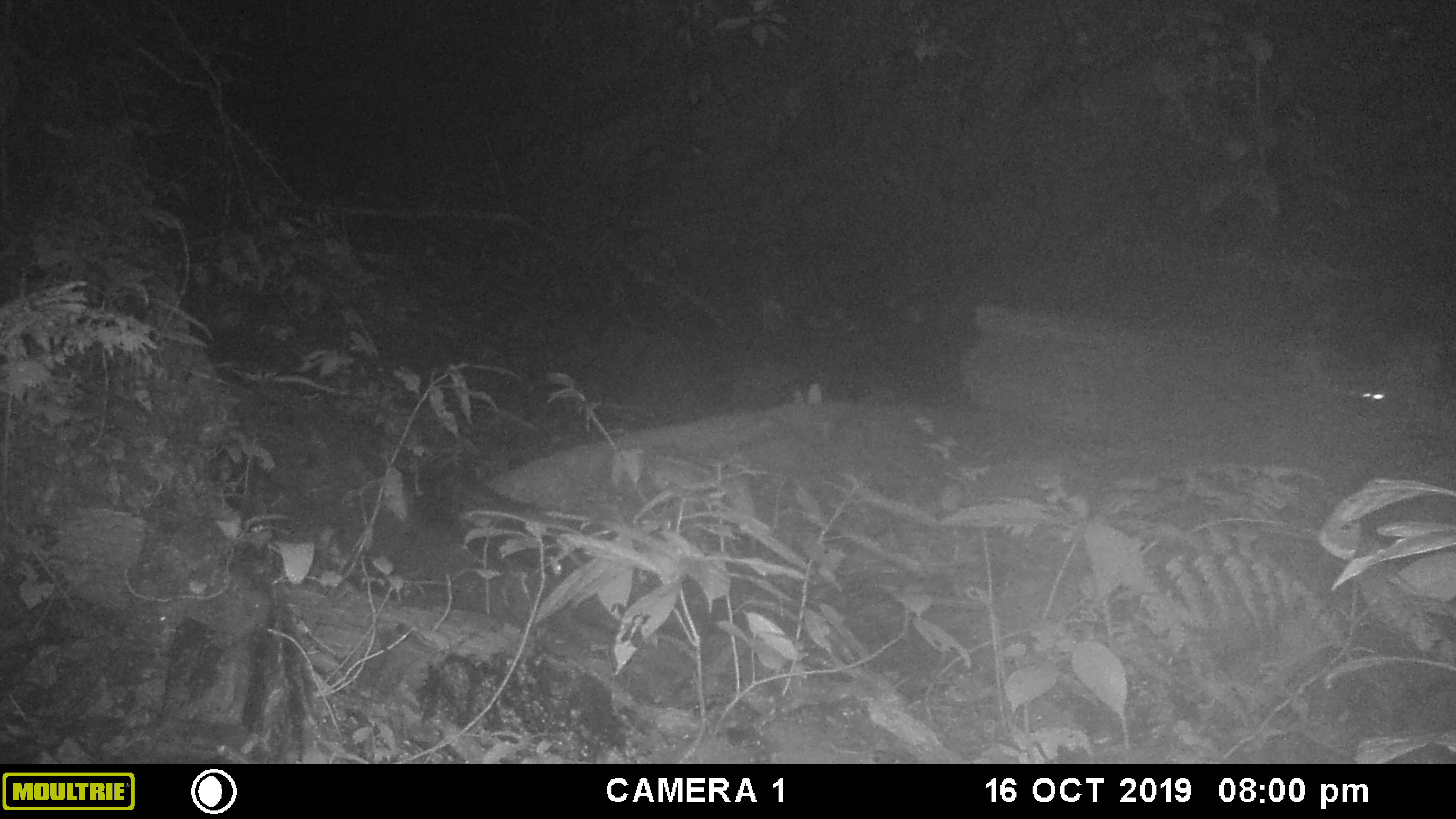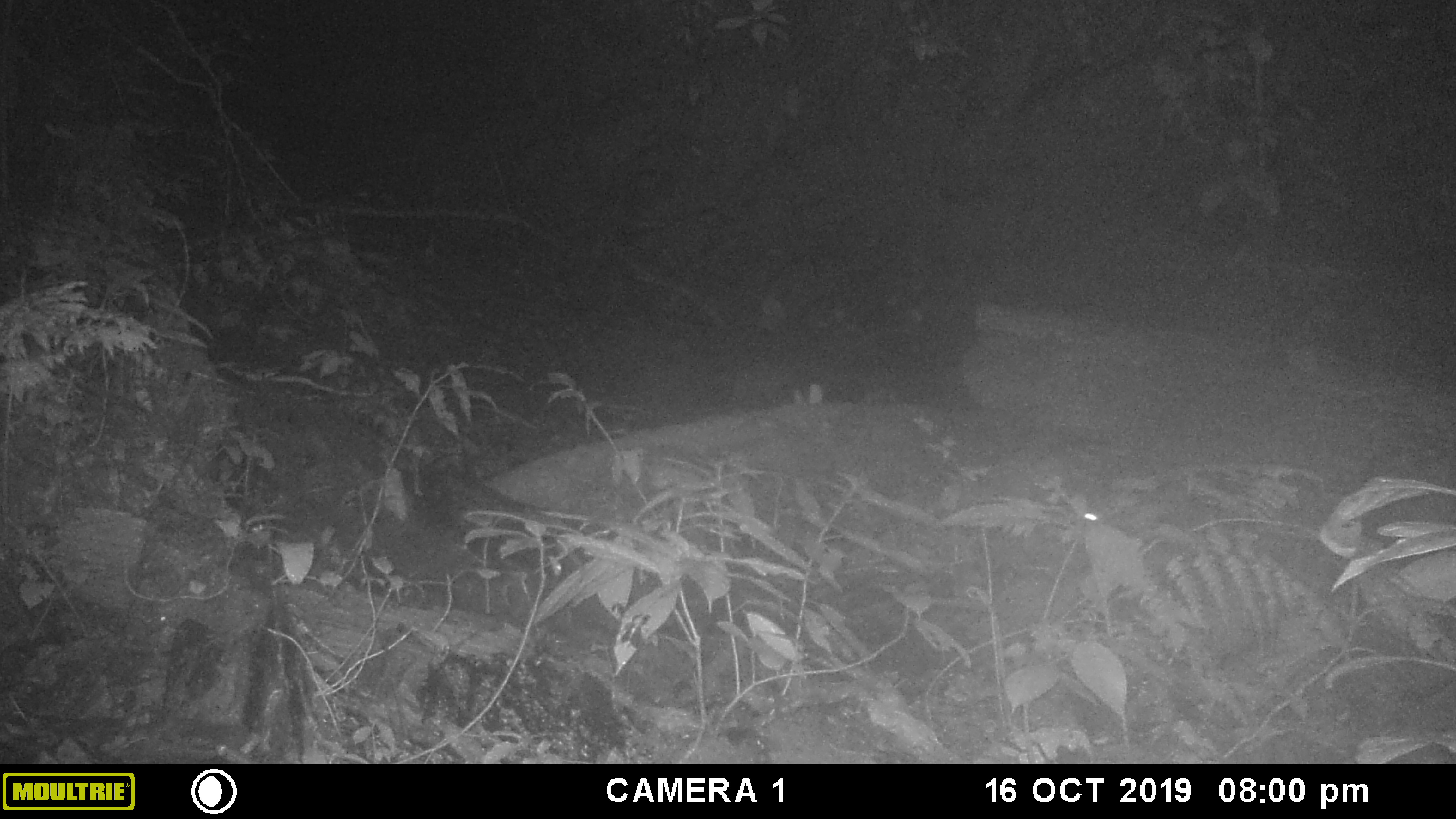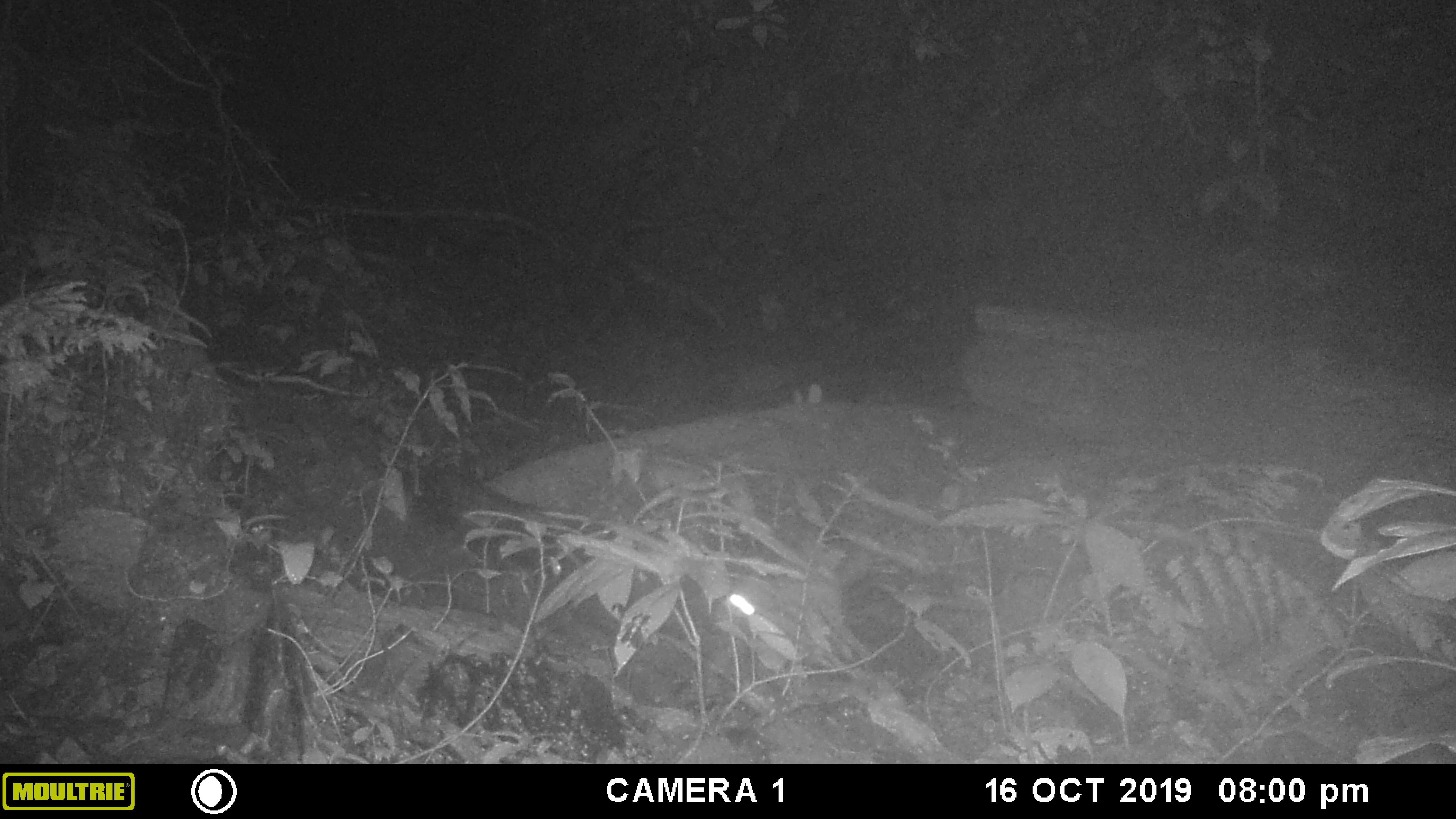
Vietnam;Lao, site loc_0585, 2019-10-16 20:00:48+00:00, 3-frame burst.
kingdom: Animalia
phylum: Chordata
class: Mammalia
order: Carnivora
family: Mustelidae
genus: Melogale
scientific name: Melogale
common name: ferret badger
Ferret badger (Melogale). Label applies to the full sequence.